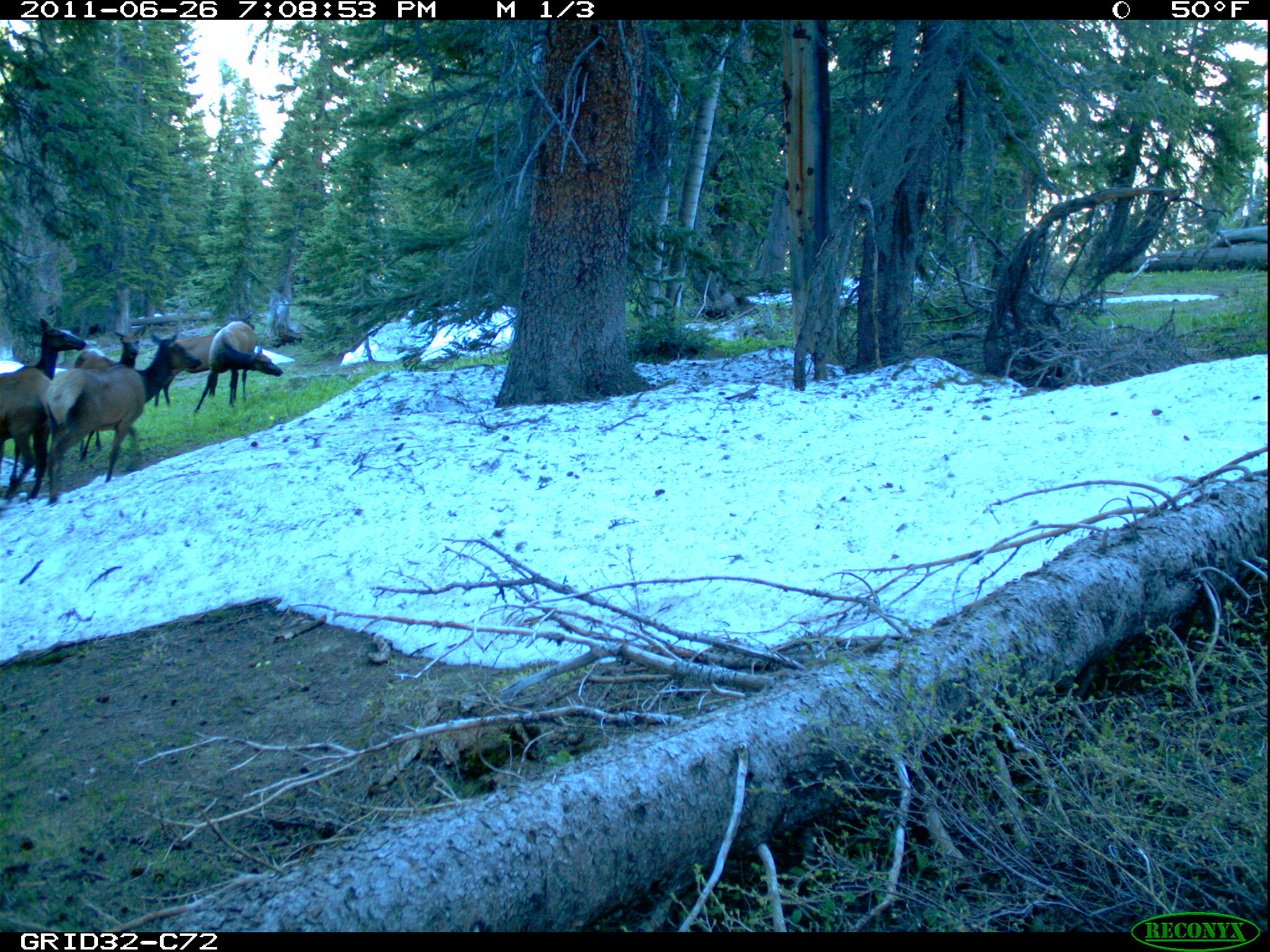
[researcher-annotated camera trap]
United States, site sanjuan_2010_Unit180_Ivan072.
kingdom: Animalia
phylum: Chordata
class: Mammalia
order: Artiodactyla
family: Cervidae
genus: Cervus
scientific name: Cervus elaphus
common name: red deer